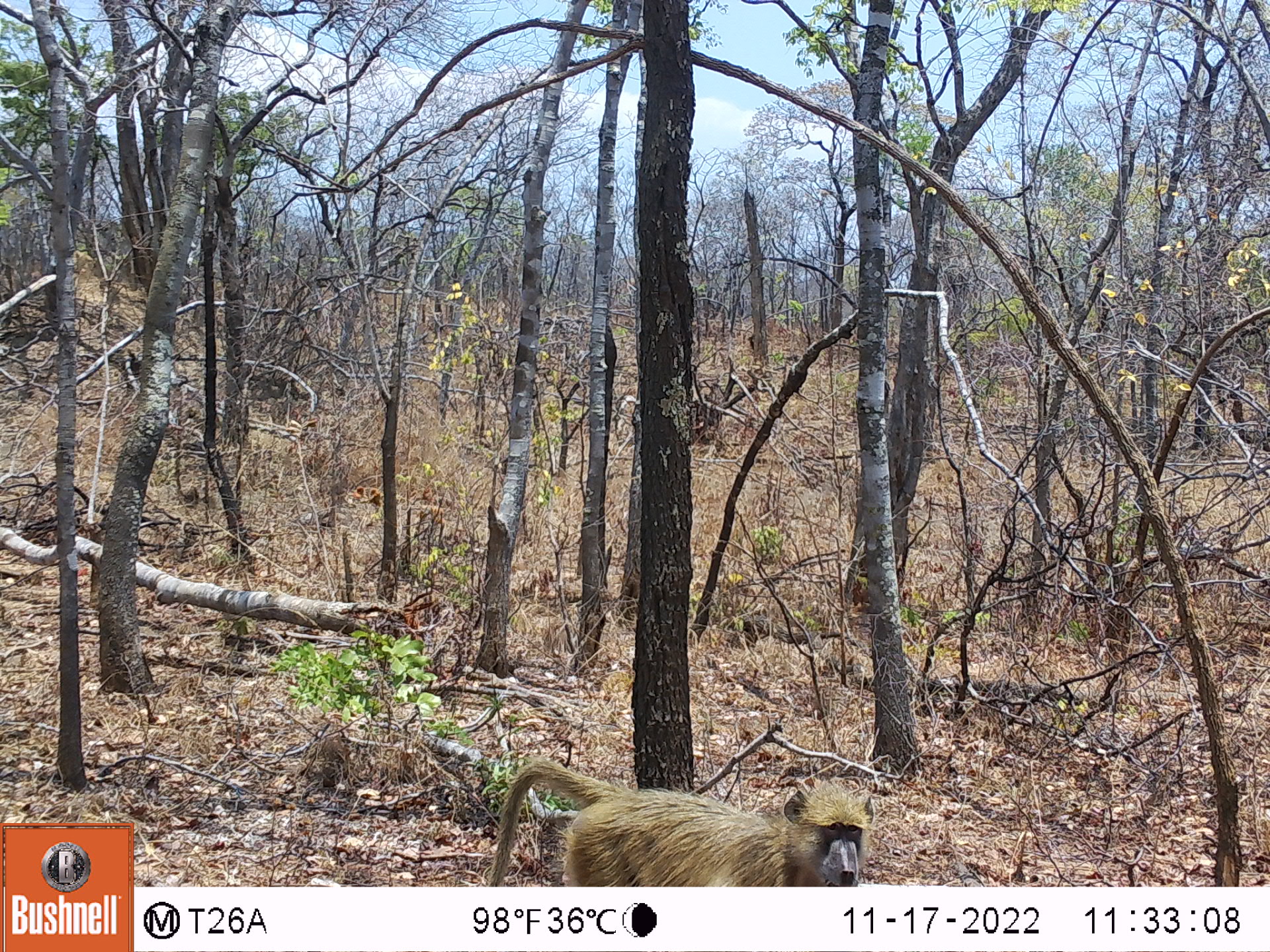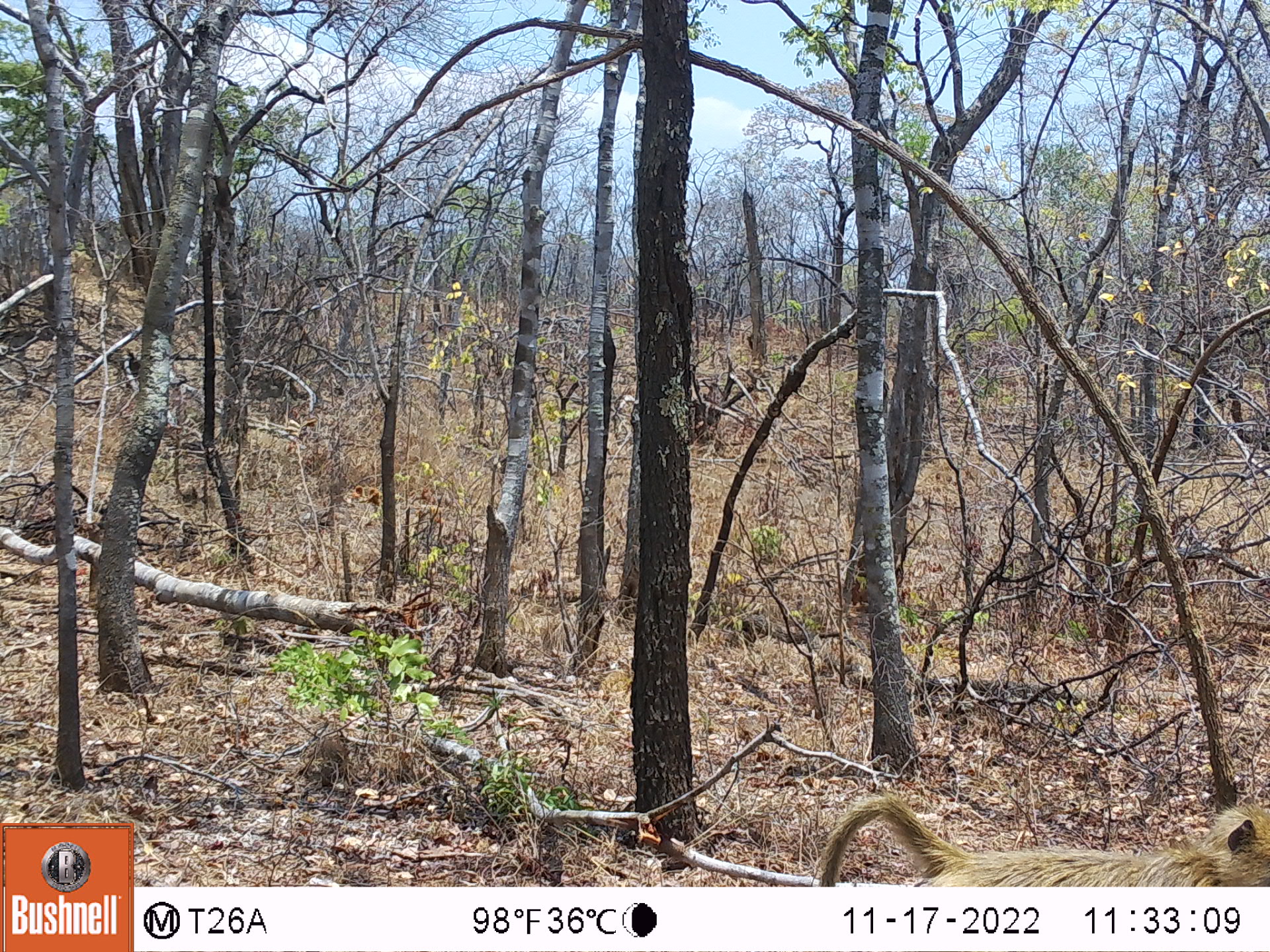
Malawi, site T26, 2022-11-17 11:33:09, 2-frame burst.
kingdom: Animalia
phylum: Chordata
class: Mammalia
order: Primates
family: Cercopithecidae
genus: Papio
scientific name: Papio cynocephalus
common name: yellow baboon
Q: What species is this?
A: Yellow baboon (Papio cynocephalus).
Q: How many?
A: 1.